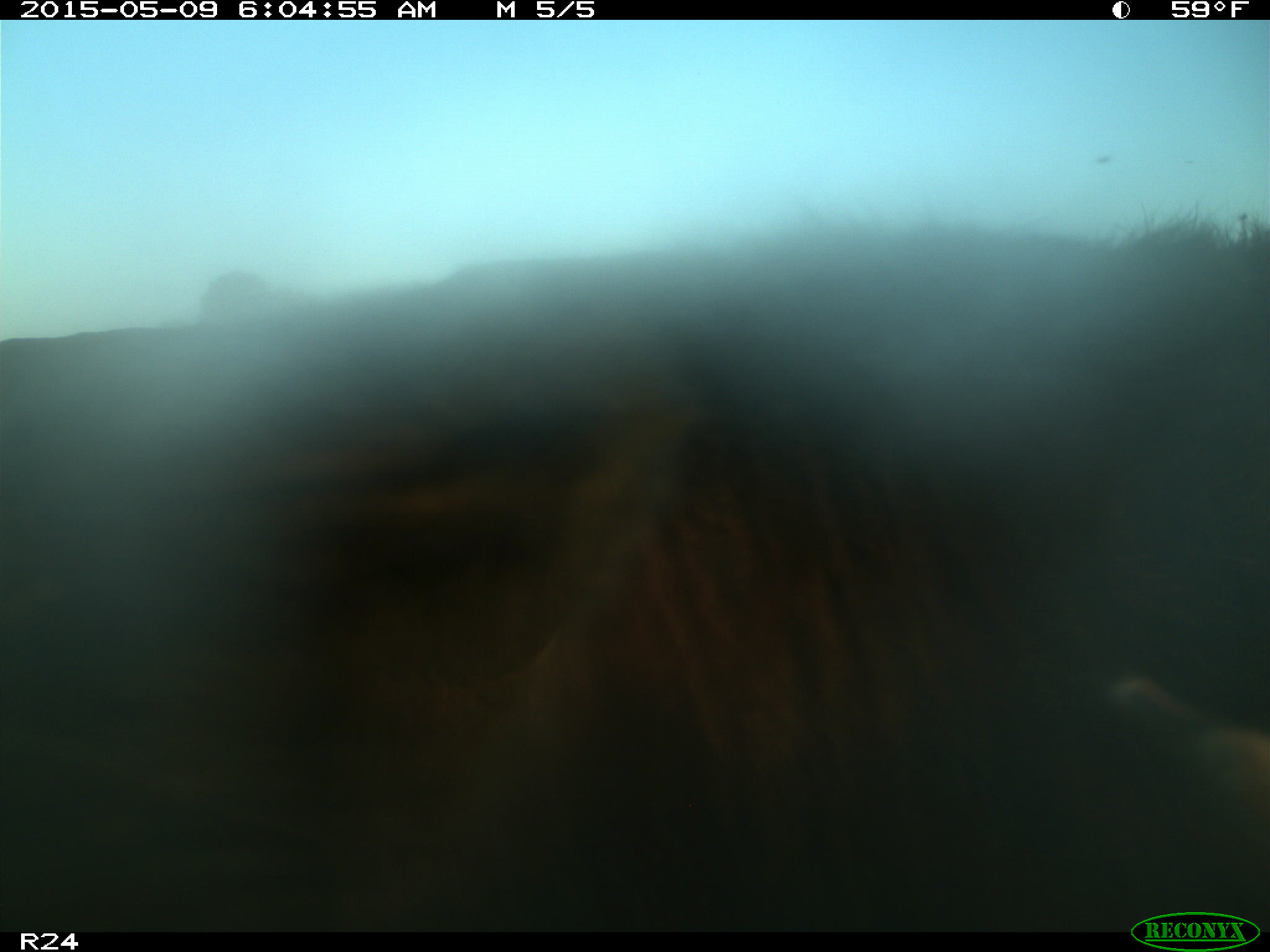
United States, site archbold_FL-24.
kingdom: Animalia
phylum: Chordata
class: Mammalia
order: Artiodactyla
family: Bovidae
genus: Bos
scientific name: Bos taurus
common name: domestic cow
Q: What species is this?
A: Bos taurus (domestic cow).